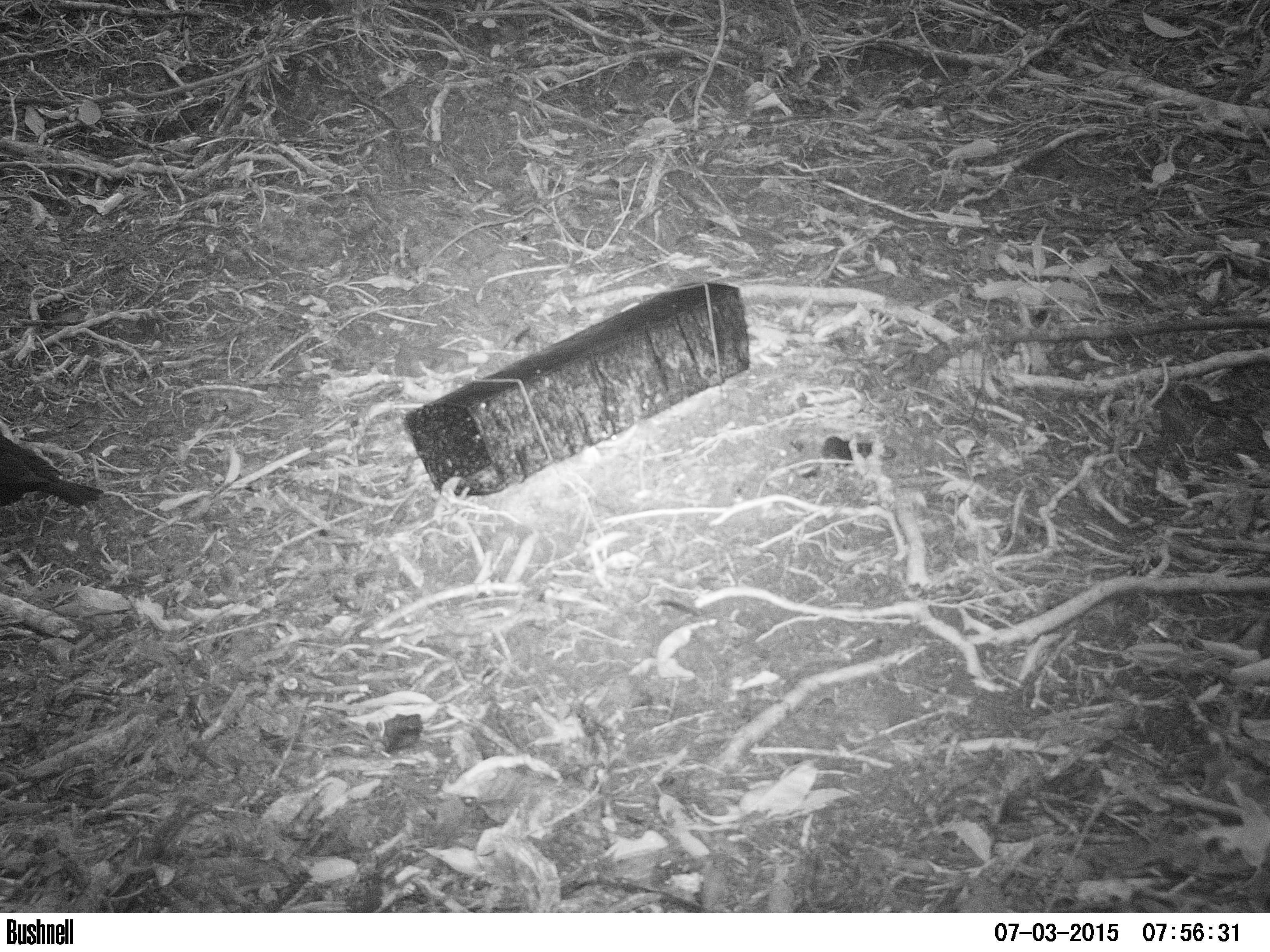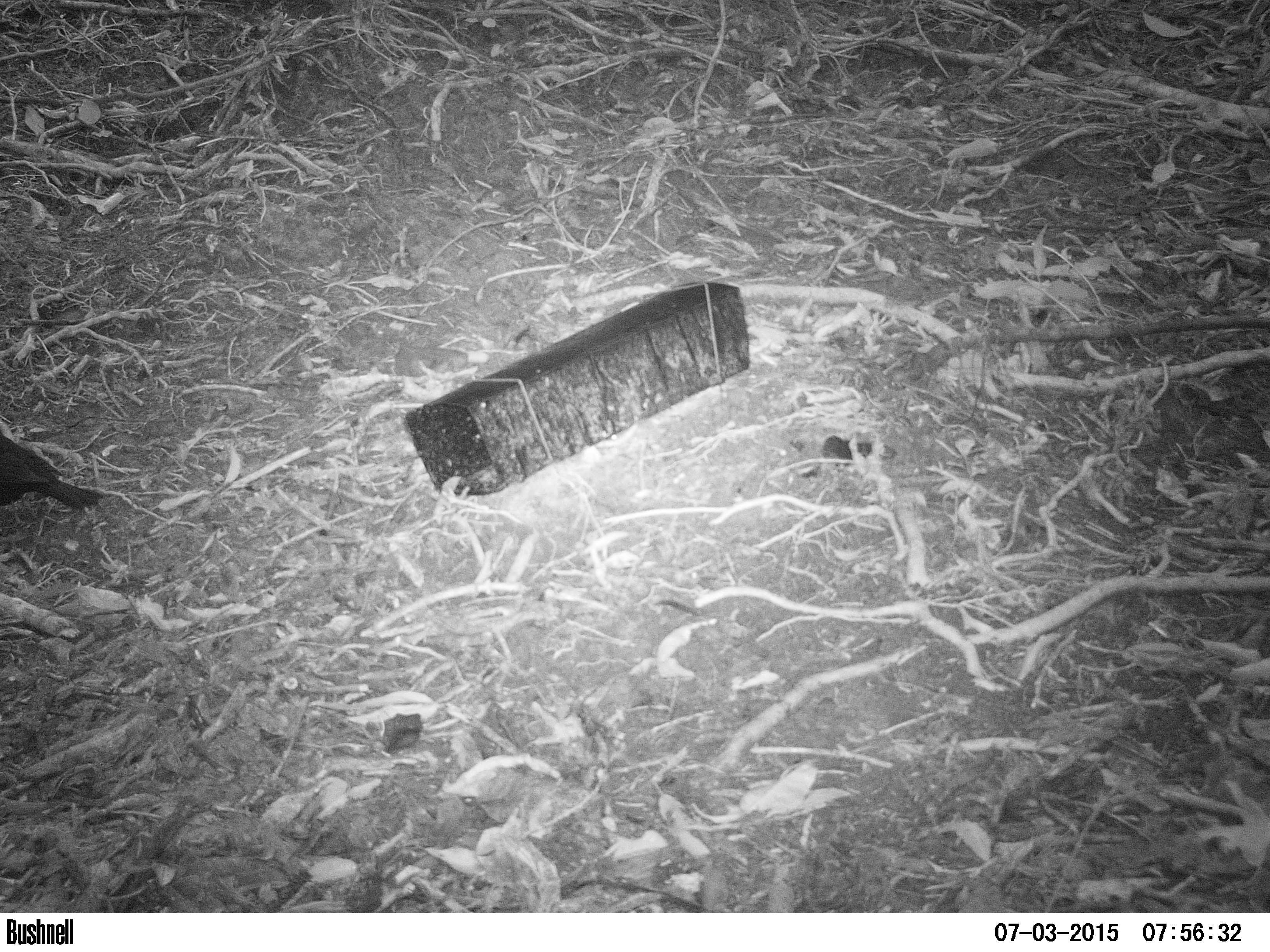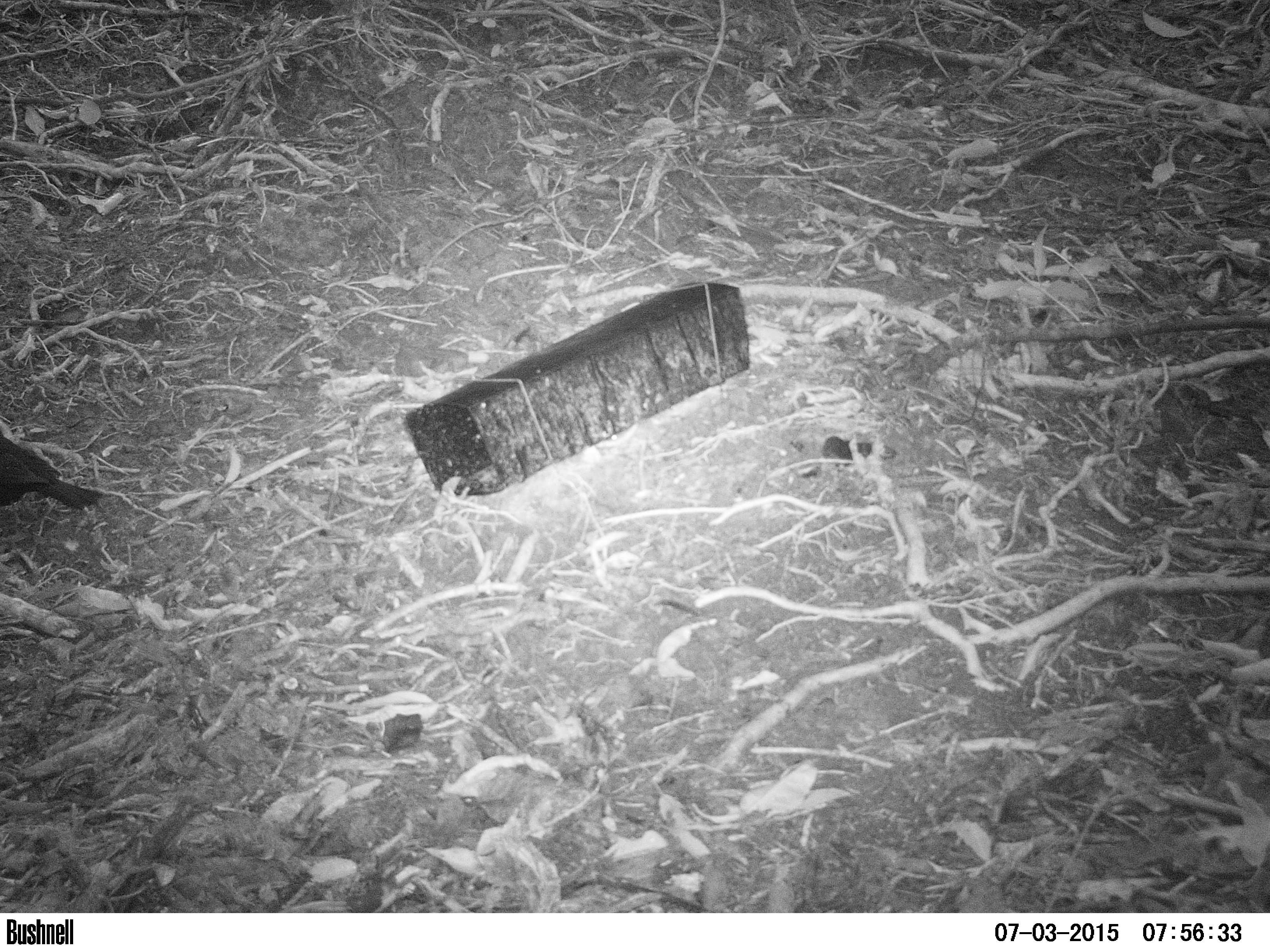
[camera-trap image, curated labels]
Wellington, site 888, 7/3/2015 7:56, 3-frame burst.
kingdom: Animalia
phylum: Chordata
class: Aves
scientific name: Aves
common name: bird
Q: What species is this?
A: Bird (Aves).